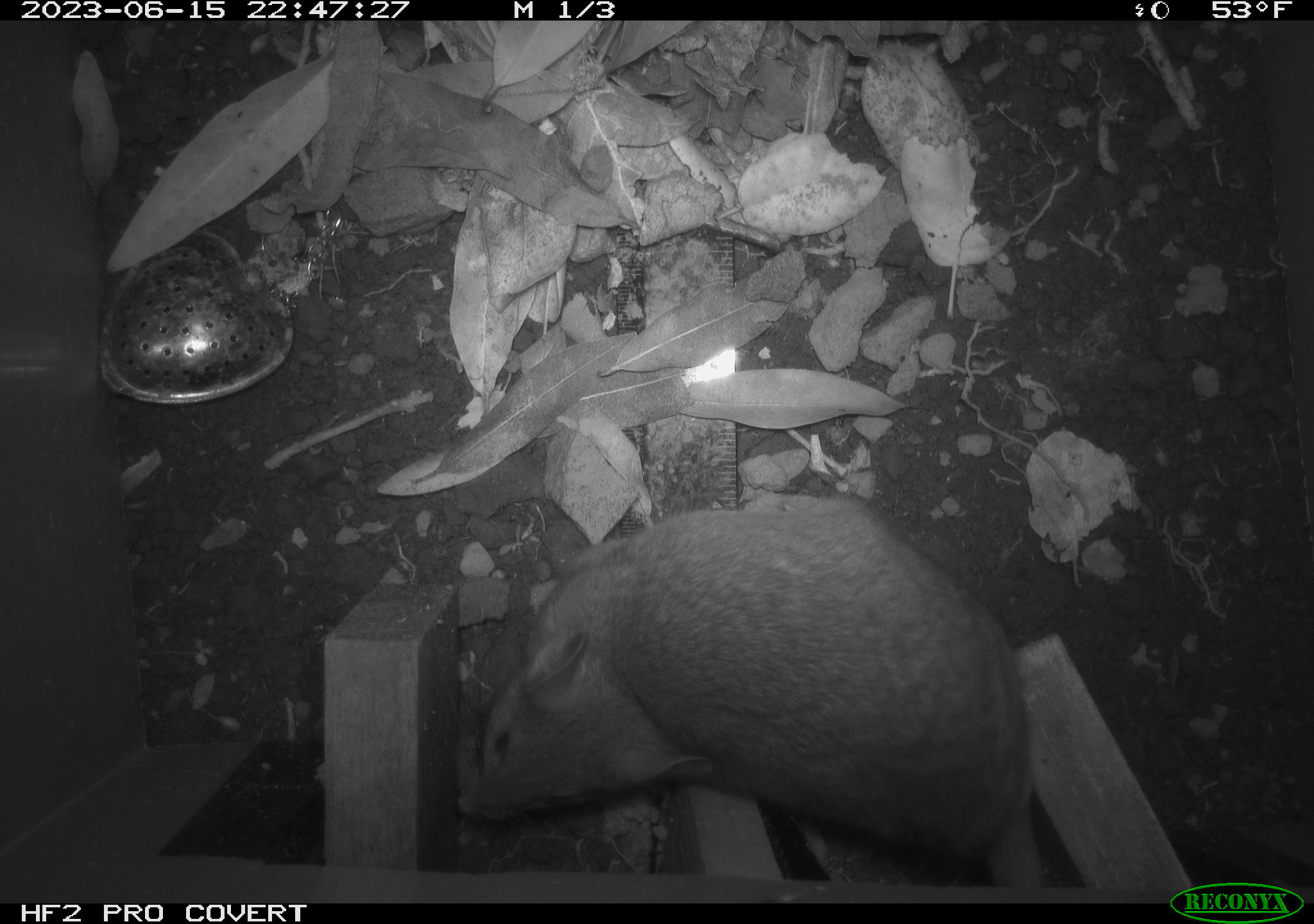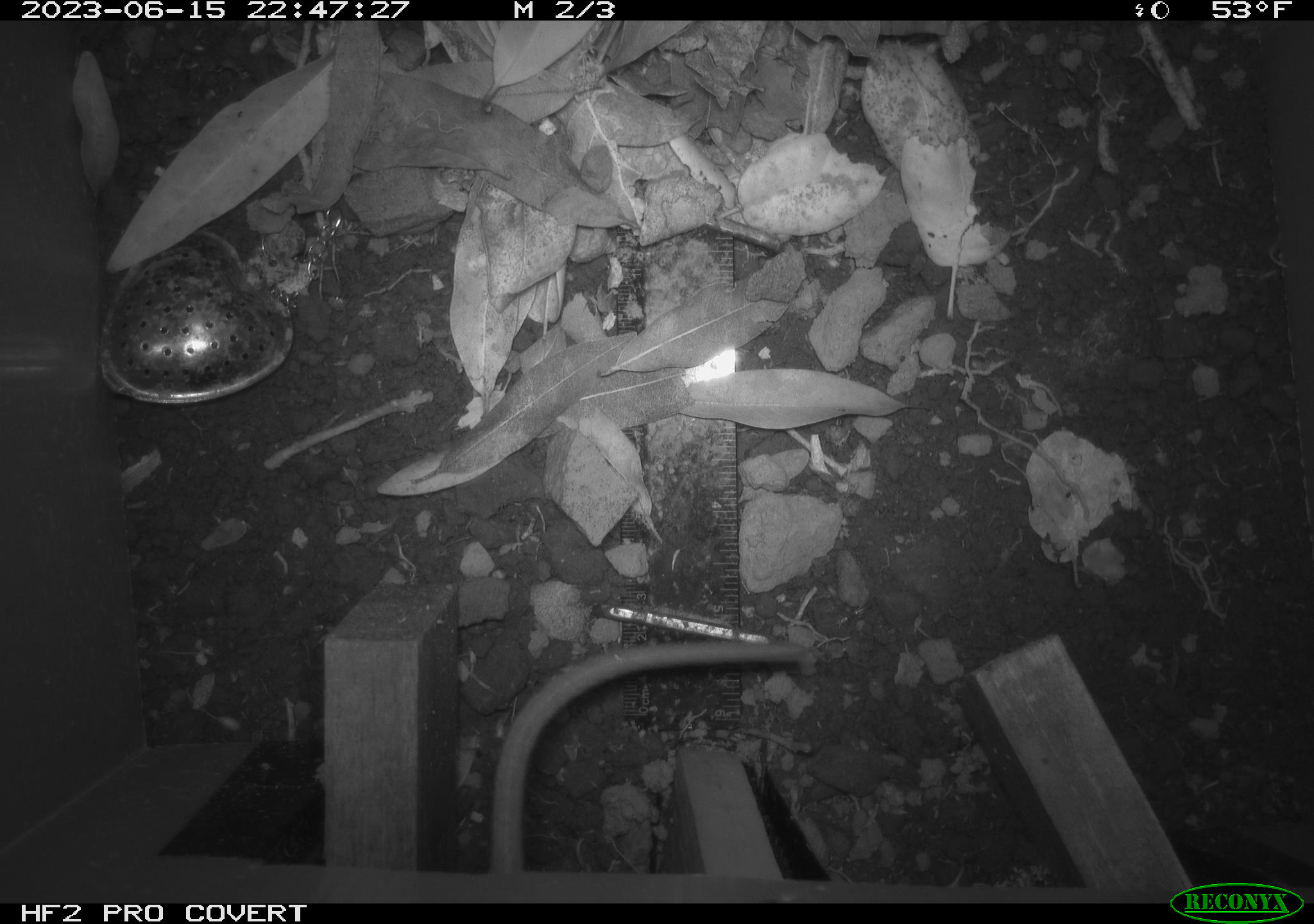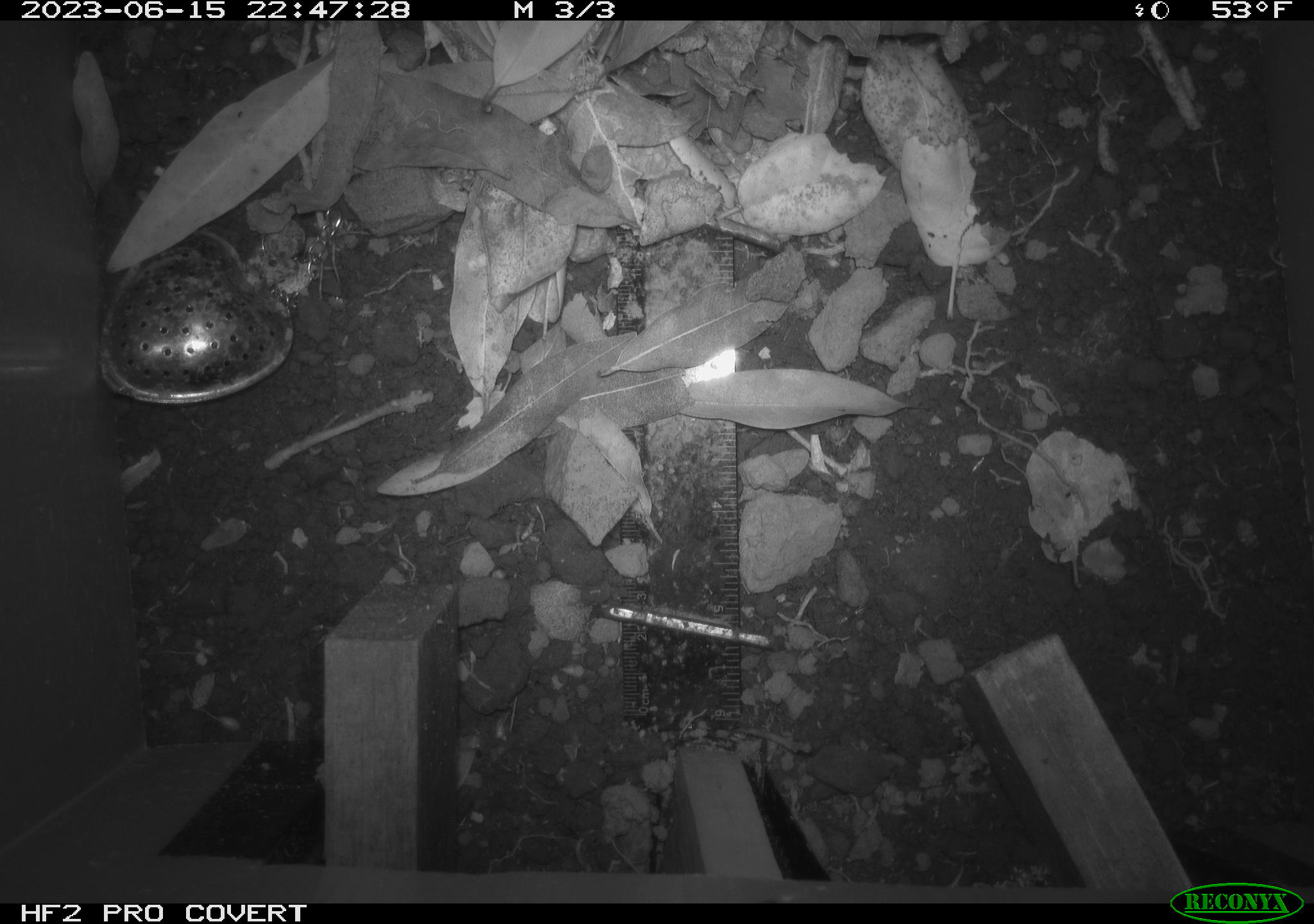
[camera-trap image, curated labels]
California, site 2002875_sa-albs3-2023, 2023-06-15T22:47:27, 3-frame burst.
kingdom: Animalia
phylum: Chordata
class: Mammalia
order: Rodentia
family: Cricetidae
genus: Neotoma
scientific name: Neotoma fuscipes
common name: dusky-footed woodrat